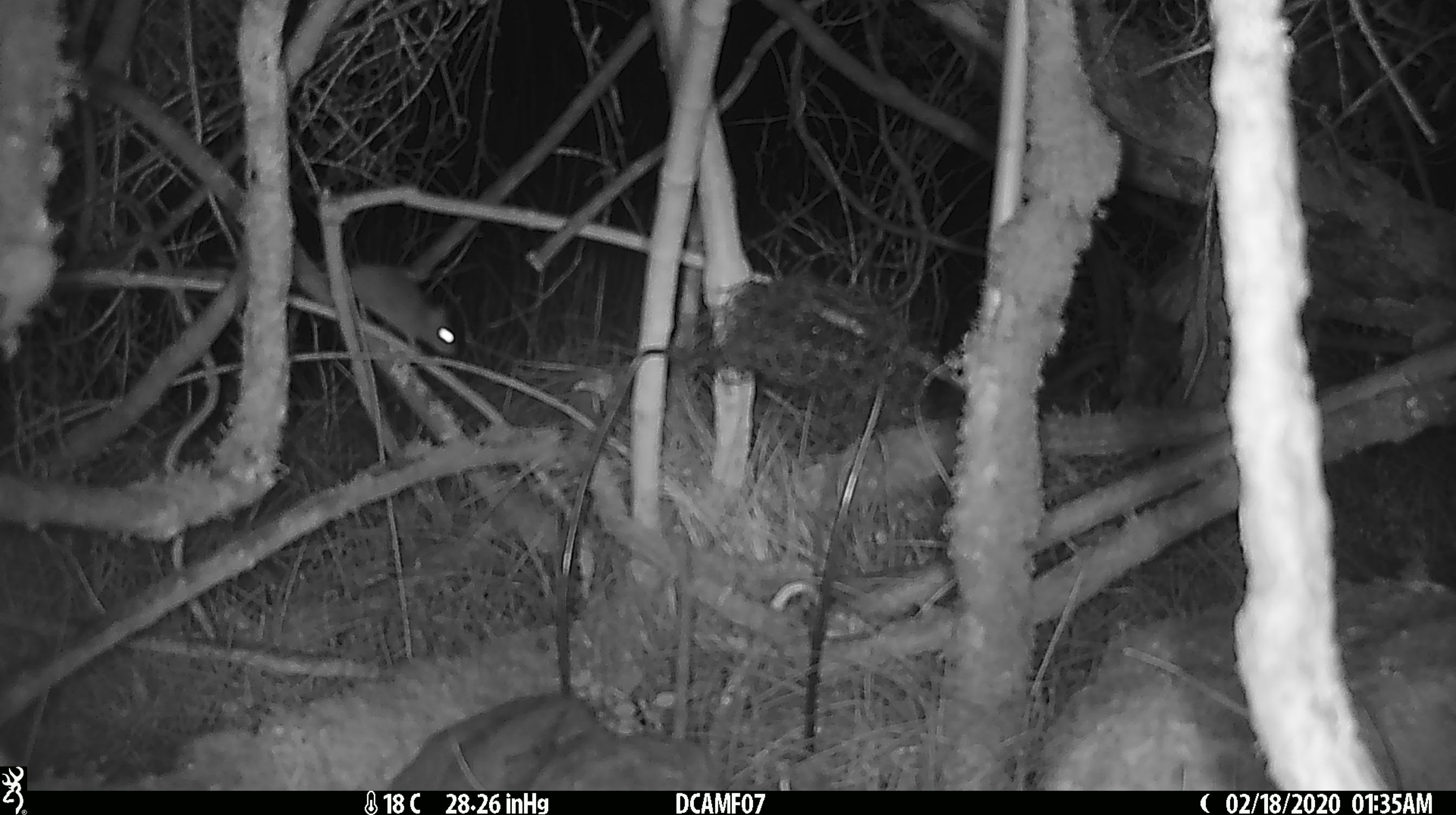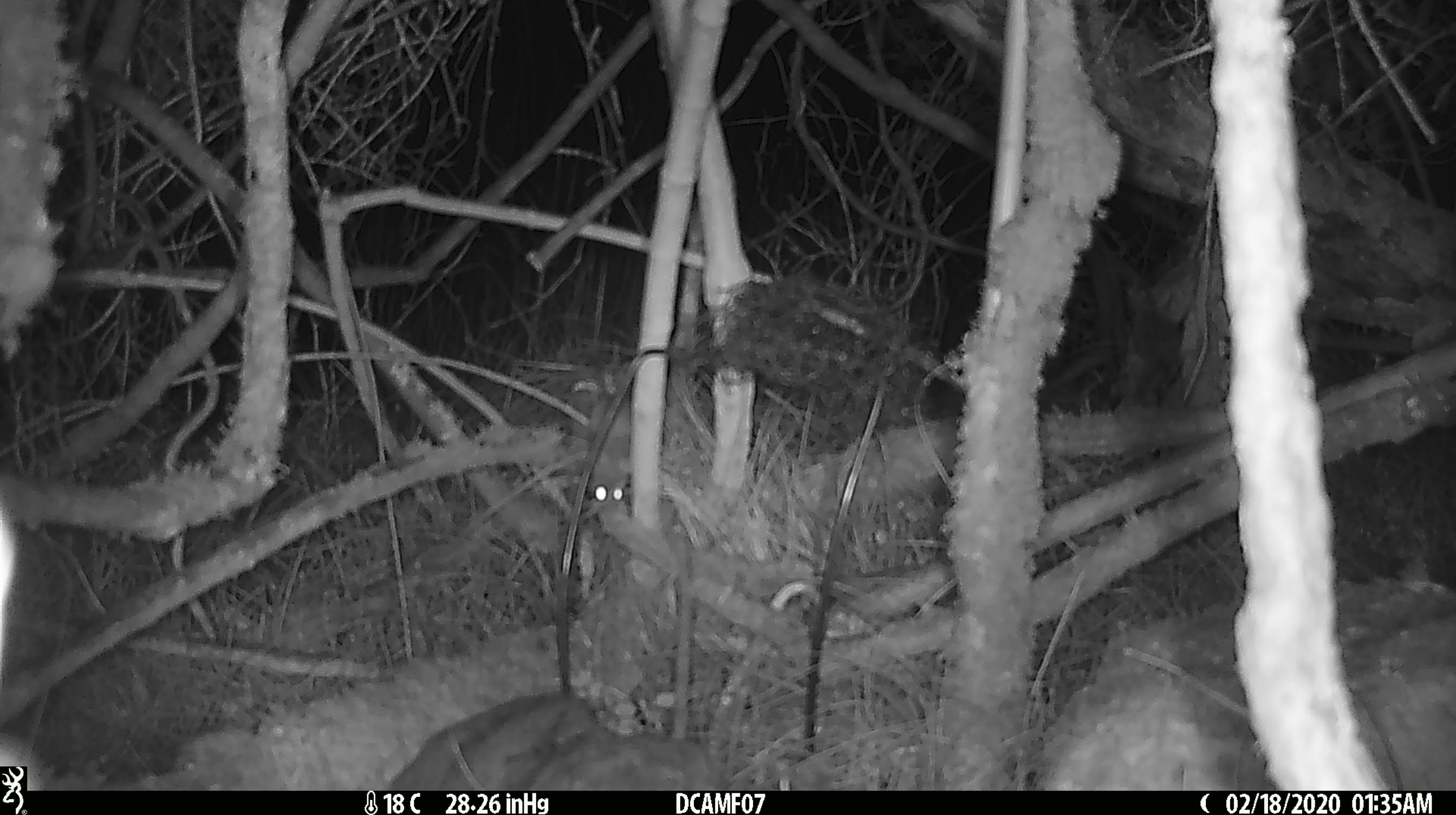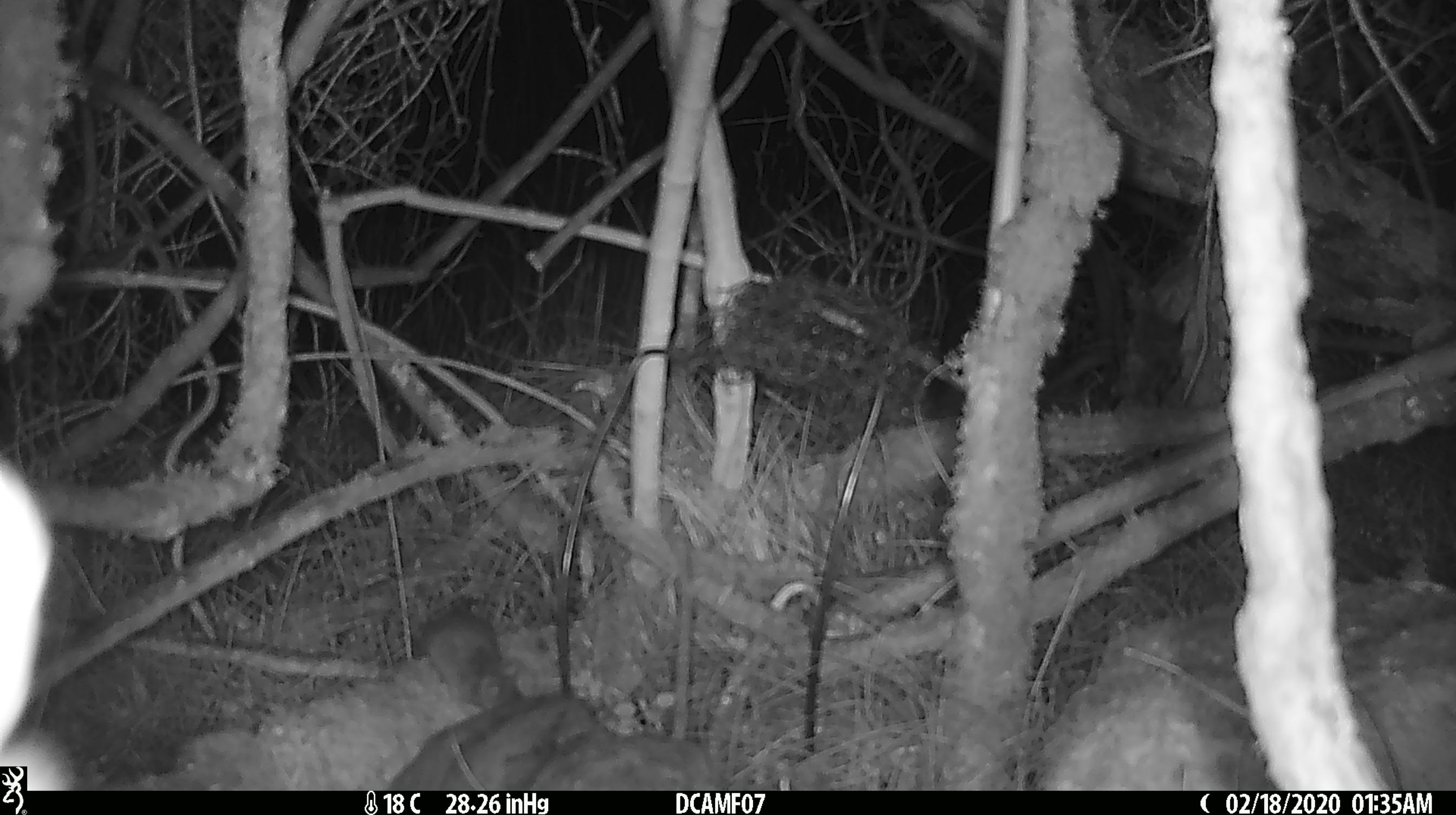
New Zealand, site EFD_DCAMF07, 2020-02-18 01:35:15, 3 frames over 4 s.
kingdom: Animalia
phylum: Chordata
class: Mammalia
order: Rodentia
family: Muridae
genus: Mus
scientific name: Mus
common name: mouse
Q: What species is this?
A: Mouse (Mus).